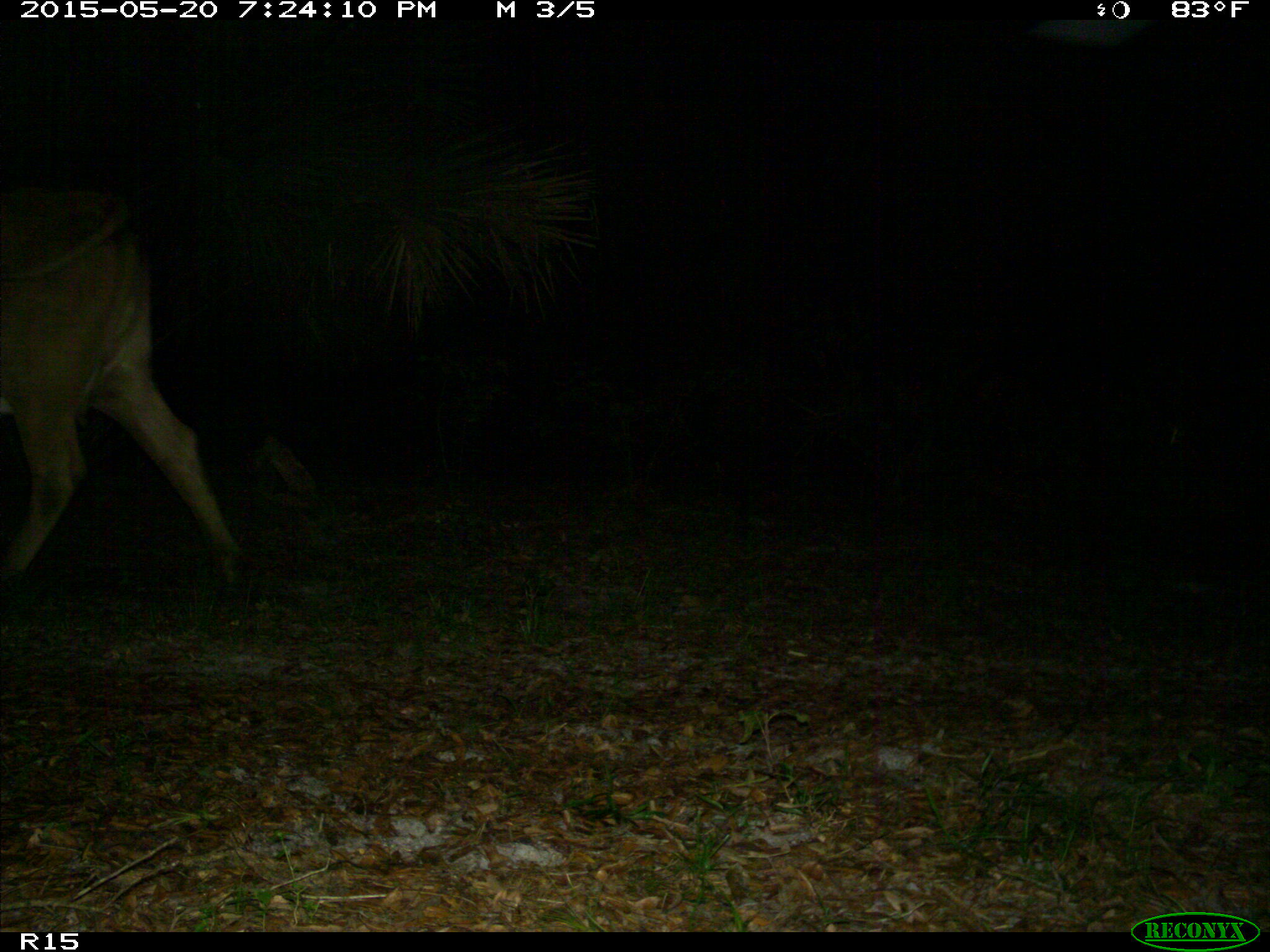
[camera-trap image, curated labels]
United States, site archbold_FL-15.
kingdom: Animalia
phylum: Chordata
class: Mammalia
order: Artiodactyla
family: Bovidae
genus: Bos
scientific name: Bos taurus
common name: domestic cow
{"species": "Bos taurus (domestic cow)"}